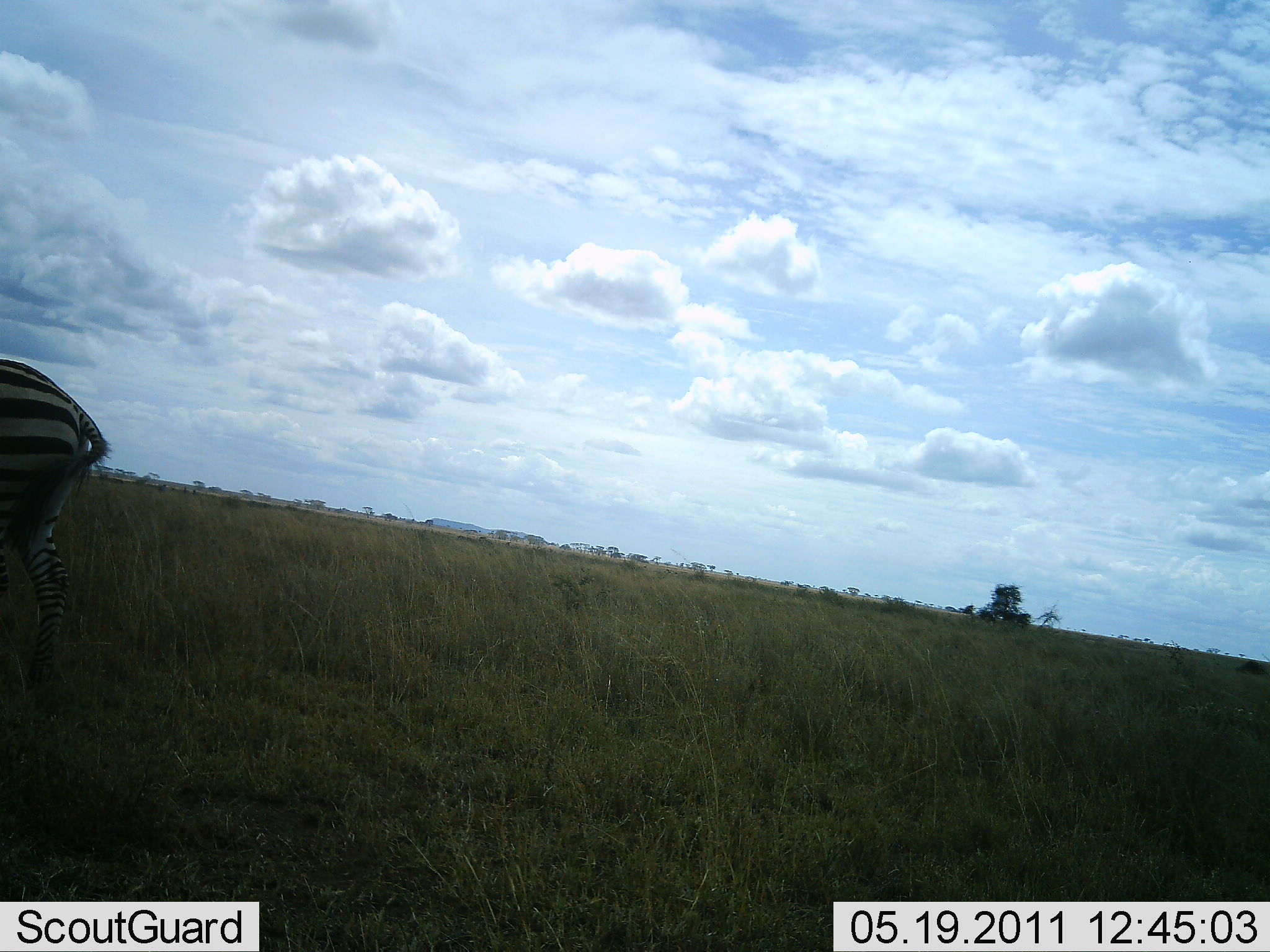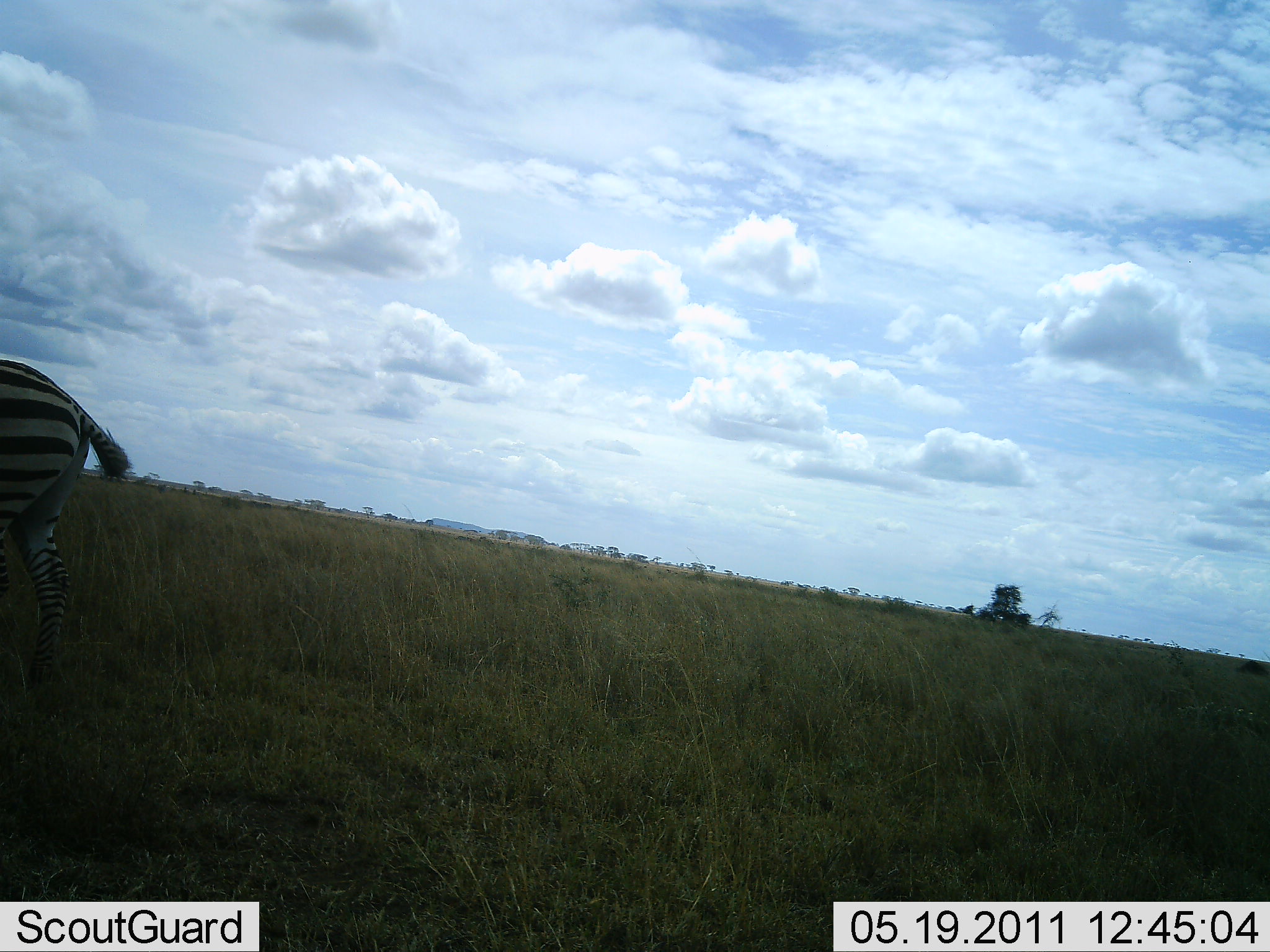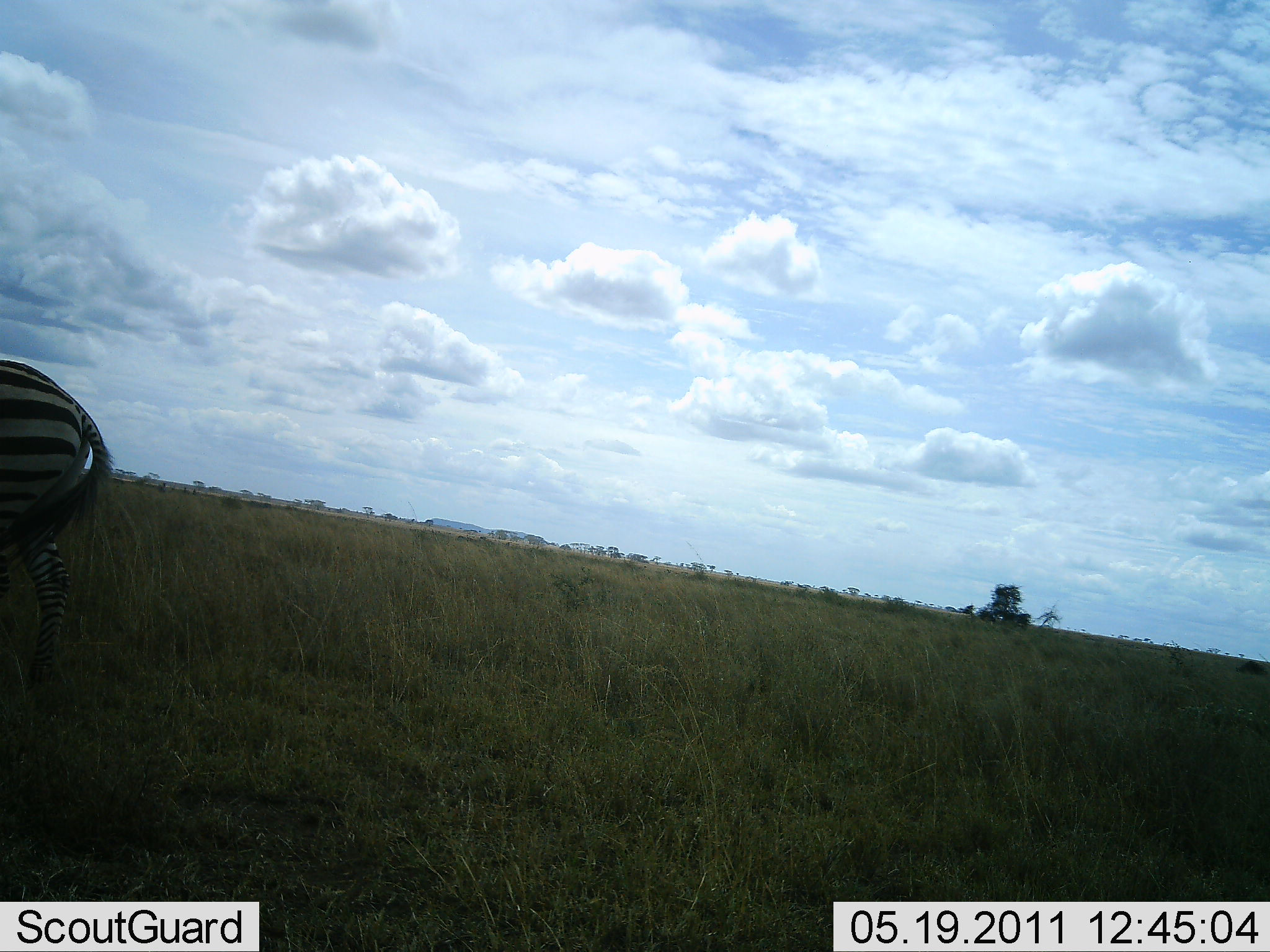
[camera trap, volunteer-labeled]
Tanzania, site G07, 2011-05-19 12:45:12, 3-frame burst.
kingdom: Animalia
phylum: Chordata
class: Mammalia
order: Perissodactyla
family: Equidae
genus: Equus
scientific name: Equus quagga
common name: plains zebra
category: zebra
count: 1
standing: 73%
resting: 0%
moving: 0%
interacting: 0%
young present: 0%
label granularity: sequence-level